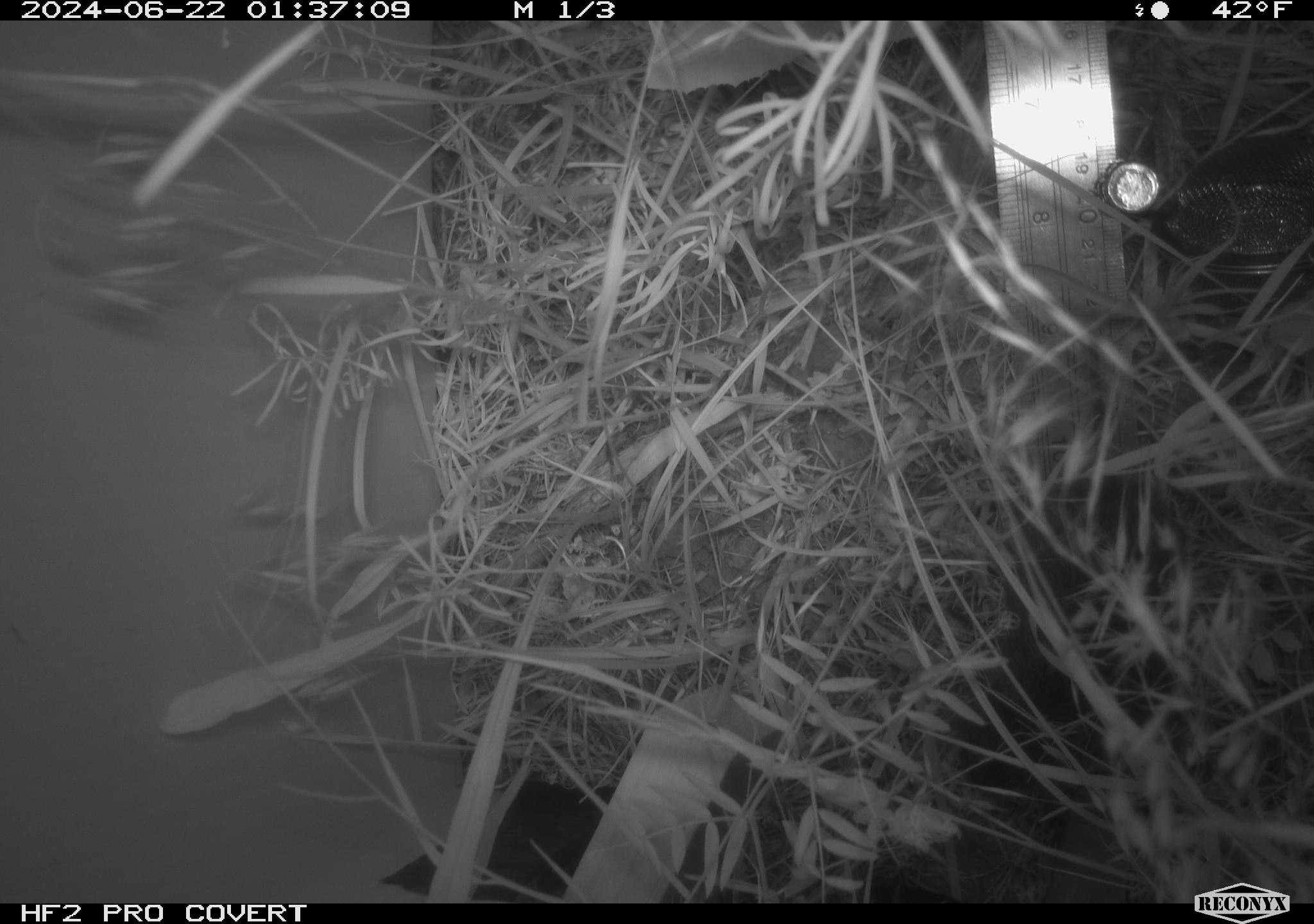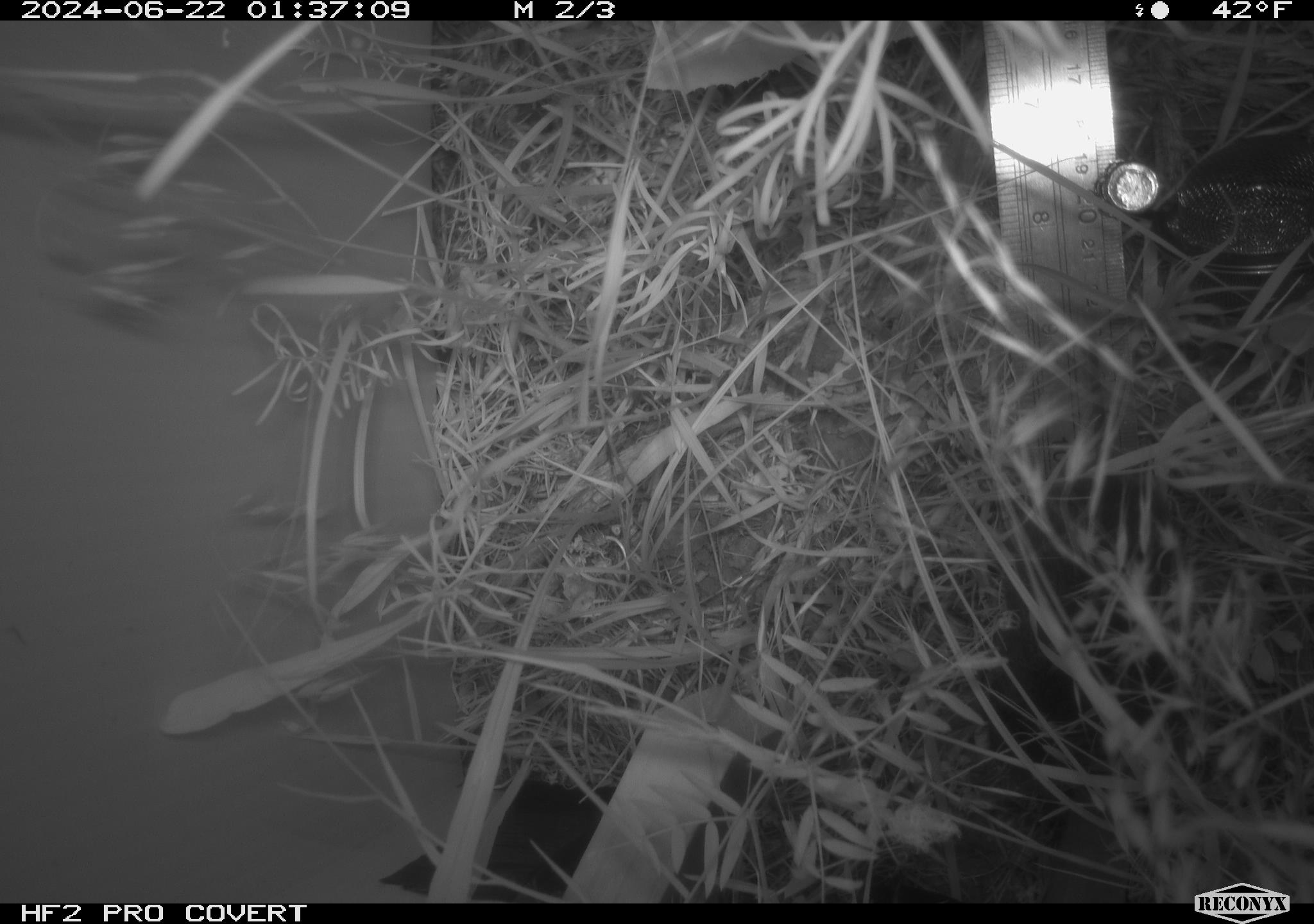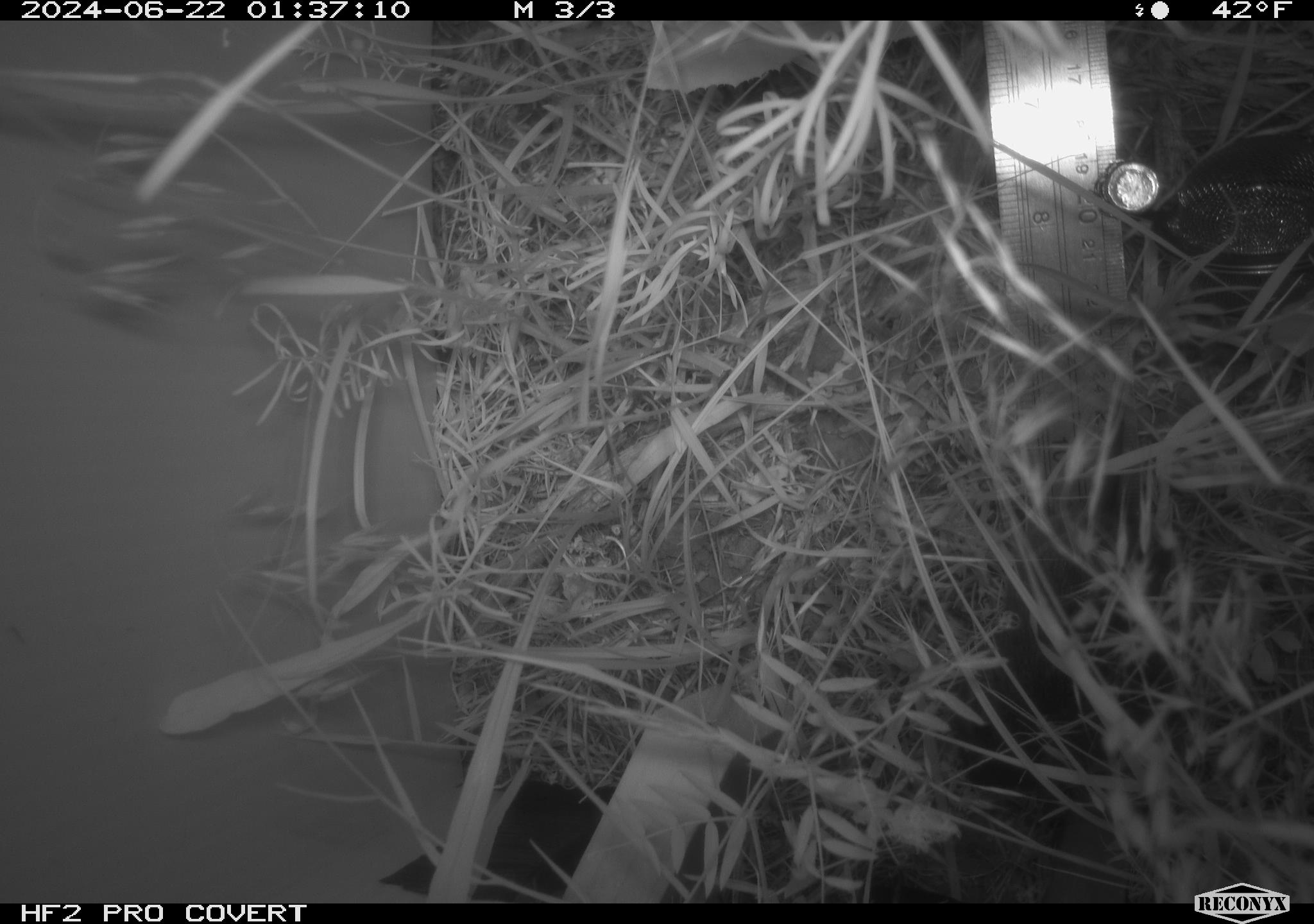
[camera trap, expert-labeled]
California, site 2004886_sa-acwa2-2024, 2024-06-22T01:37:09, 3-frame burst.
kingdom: Animalia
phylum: Chordata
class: Mammalia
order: Rodentia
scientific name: Rodentia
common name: rodent